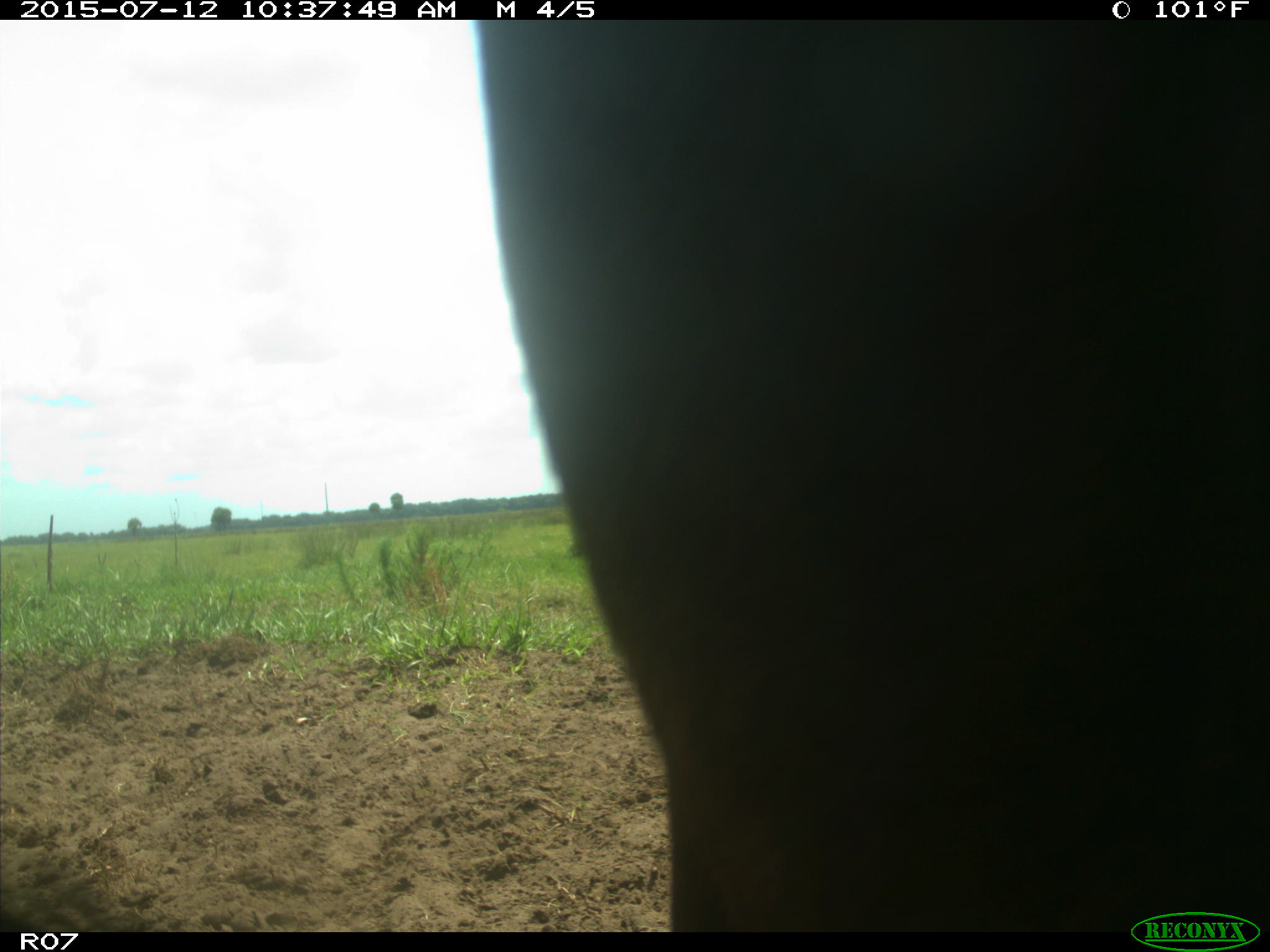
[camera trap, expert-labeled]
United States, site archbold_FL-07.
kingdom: Animalia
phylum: Chordata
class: Mammalia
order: Artiodactyla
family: Bovidae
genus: Bos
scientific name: Bos taurus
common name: domestic cow